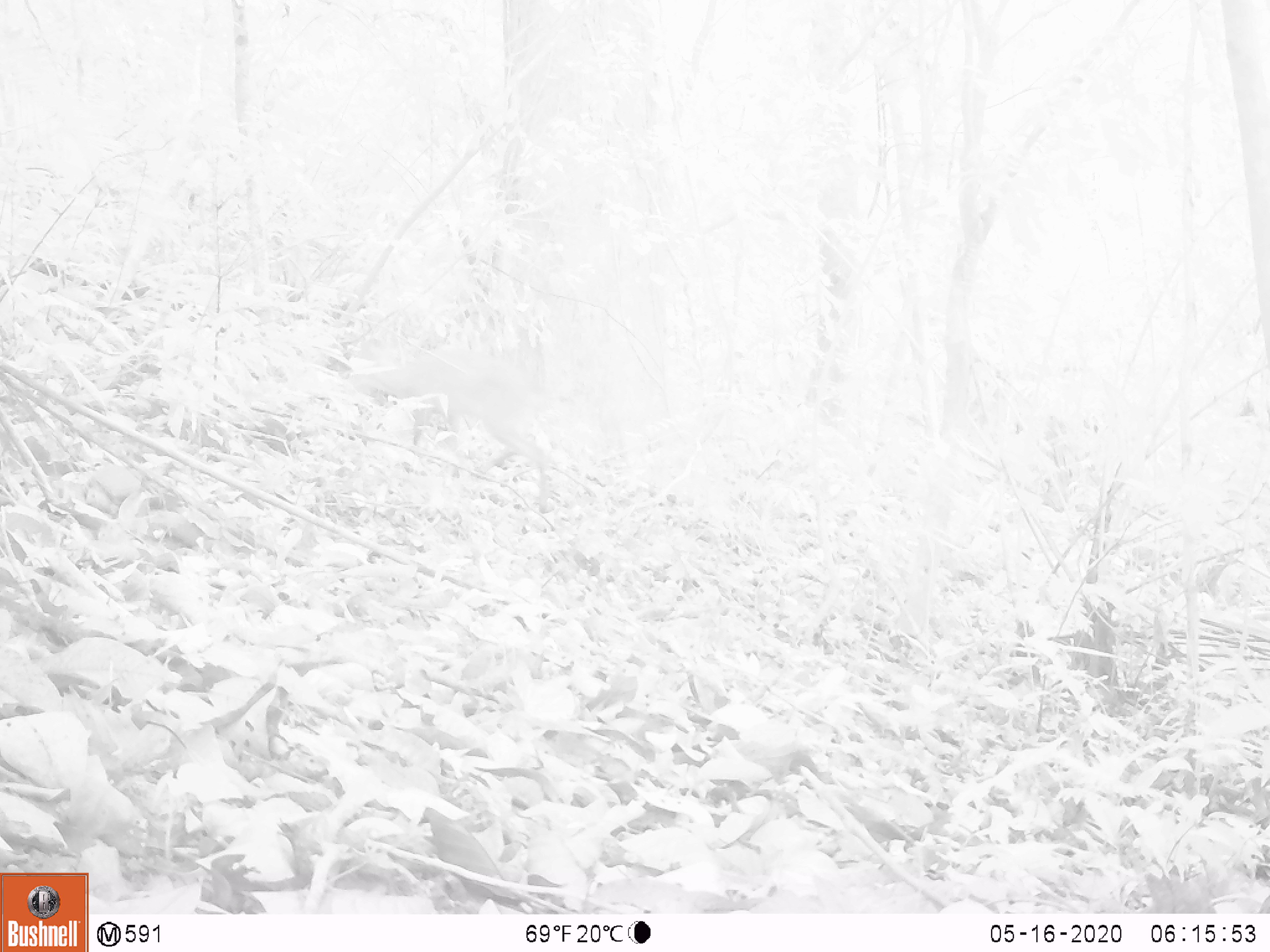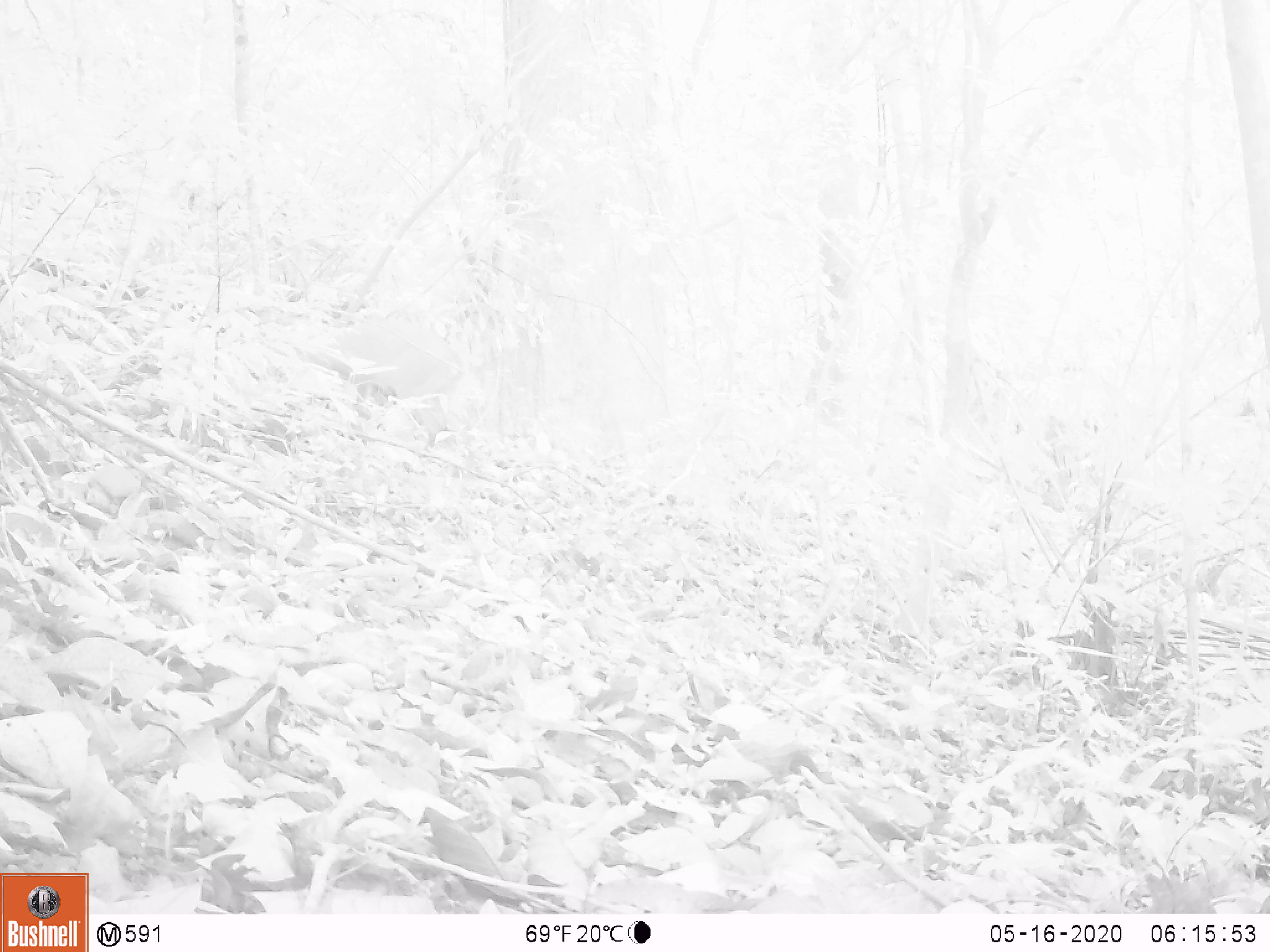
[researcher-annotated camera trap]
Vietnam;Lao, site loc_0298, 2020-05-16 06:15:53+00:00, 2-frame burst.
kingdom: Animalia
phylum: Chordata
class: Mammalia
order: Artiodactyla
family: Cervidae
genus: Muntiacus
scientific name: Muntiacus rooseveltorum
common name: roosevelt's muntjac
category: roosevelts muntjac group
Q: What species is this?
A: Roosevelts muntjac group (roosevelt's muntjac) (Muntiacus rooseveltorum).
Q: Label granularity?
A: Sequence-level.